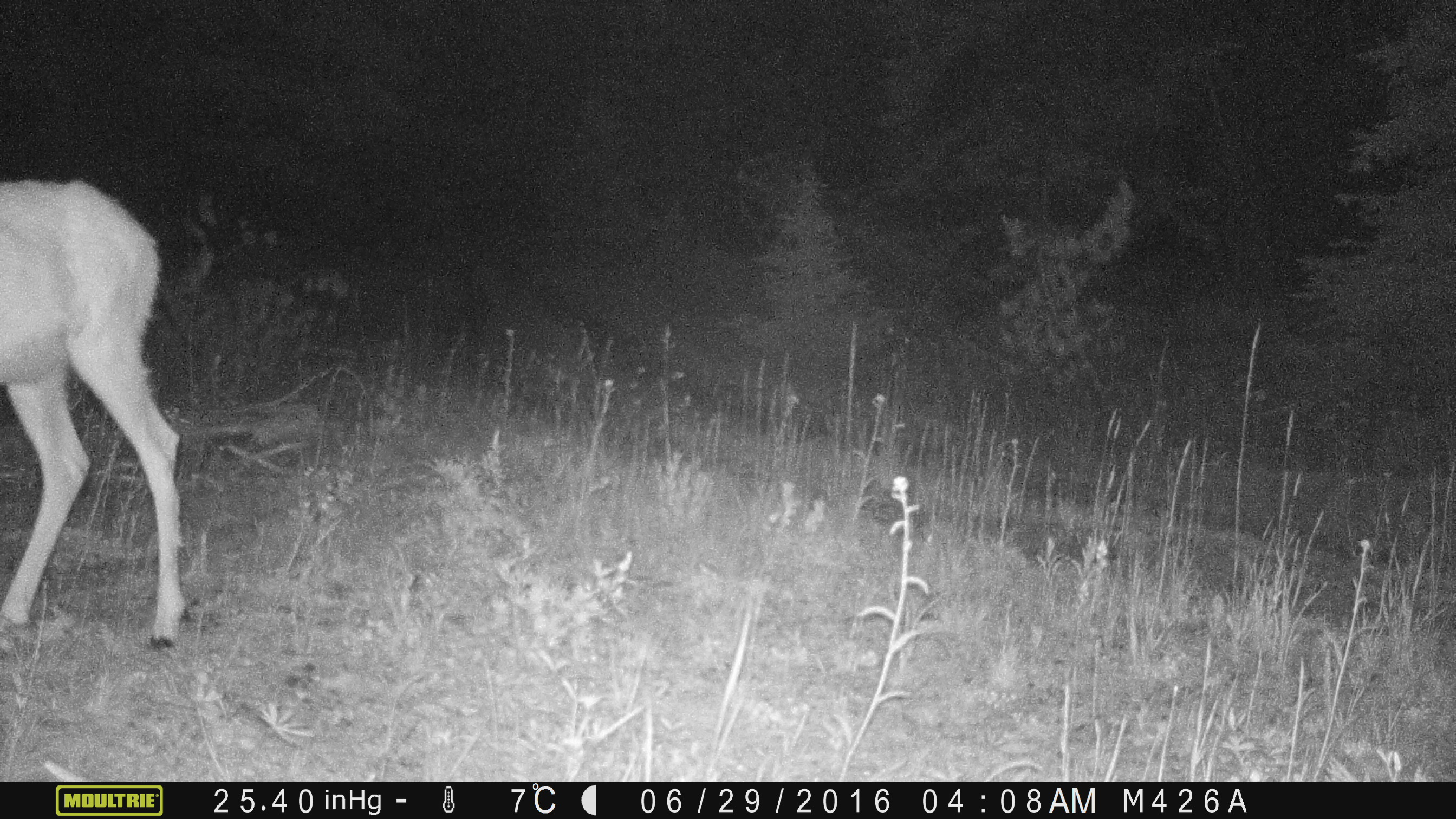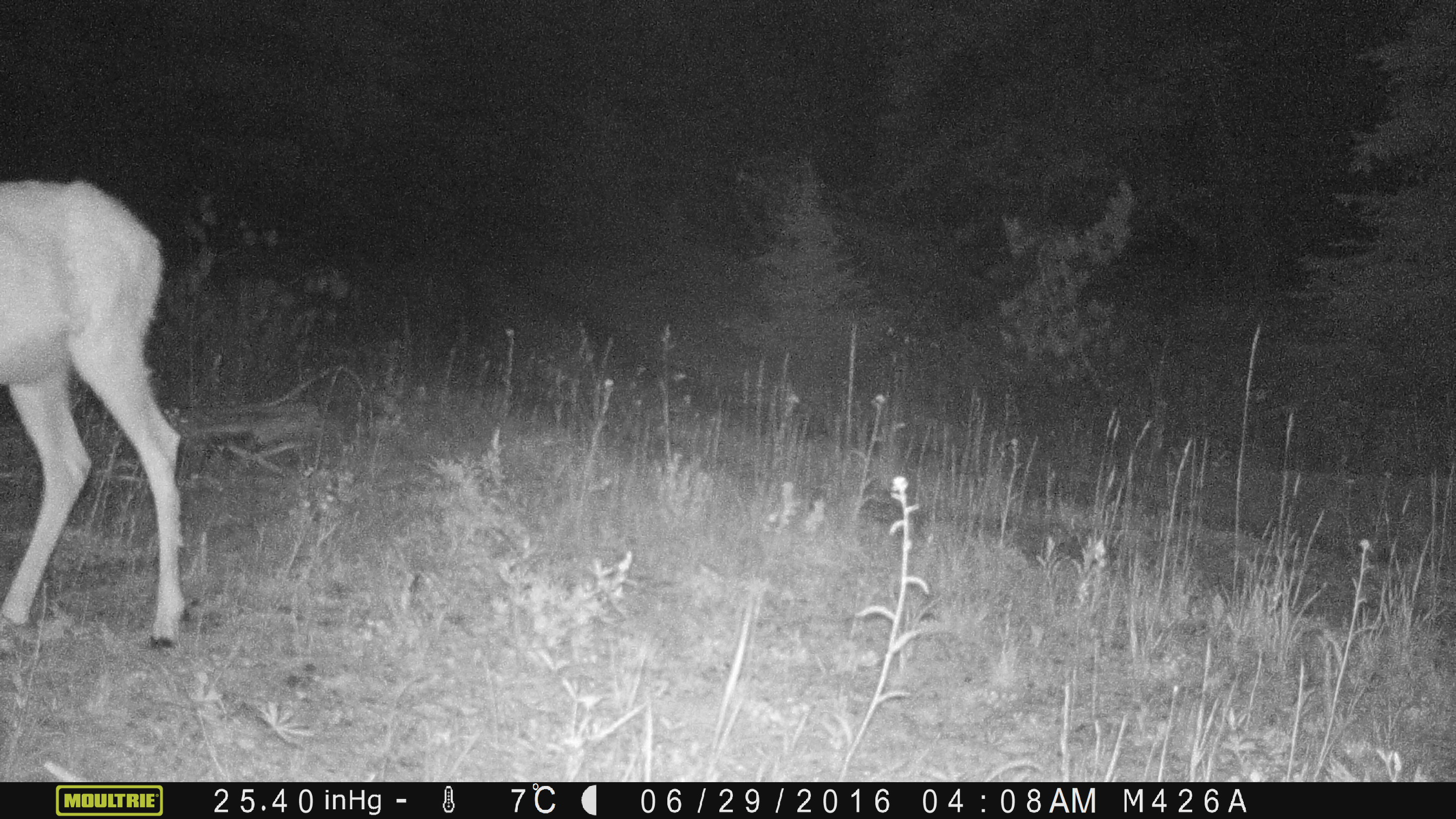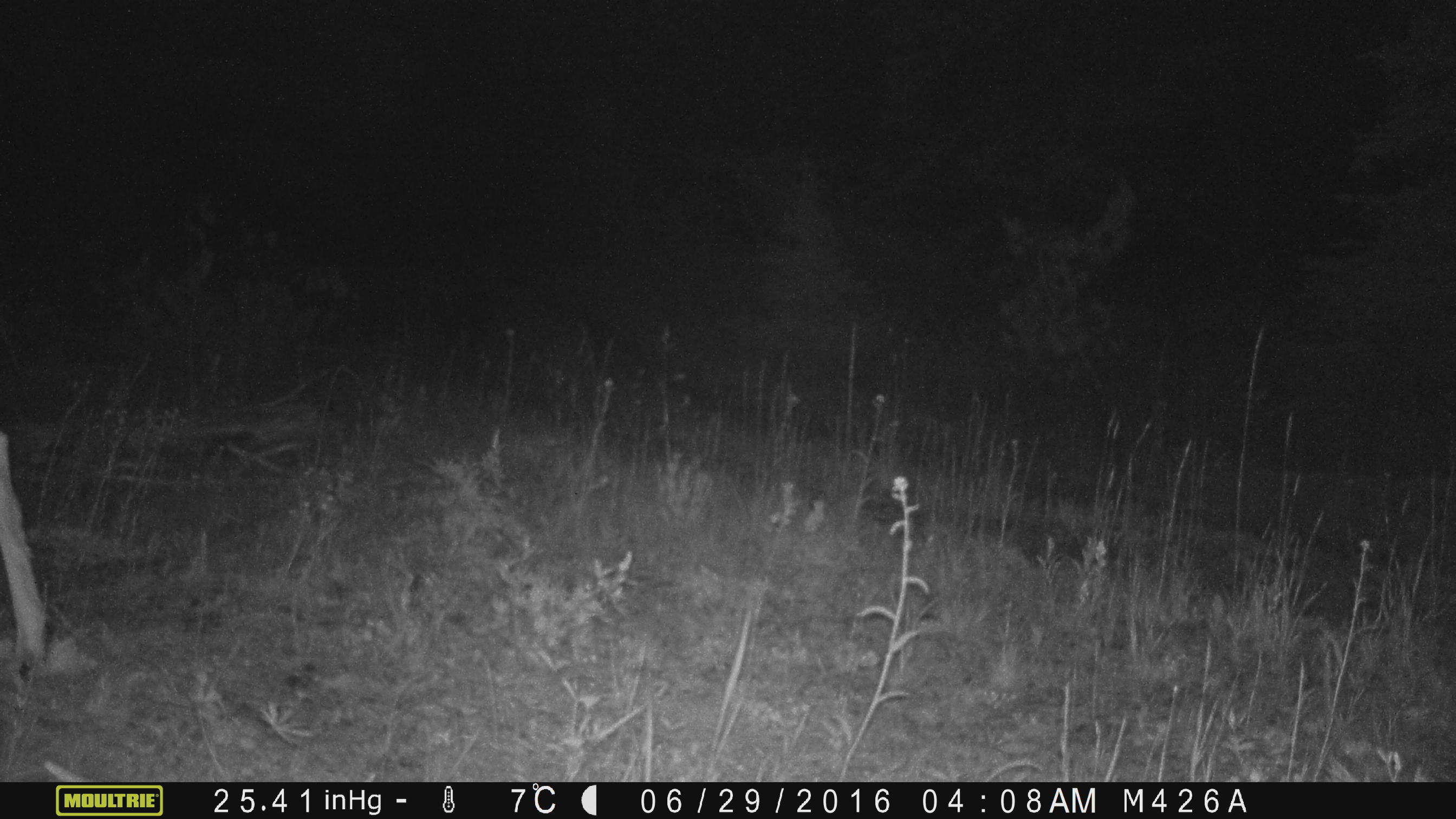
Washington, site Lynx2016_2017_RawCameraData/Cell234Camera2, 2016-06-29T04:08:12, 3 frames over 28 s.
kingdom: Animalia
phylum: Chordata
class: Mammalia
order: Artiodactyla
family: Cervidae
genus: Odocoileus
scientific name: Odocoileus hemionus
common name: mule deer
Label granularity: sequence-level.